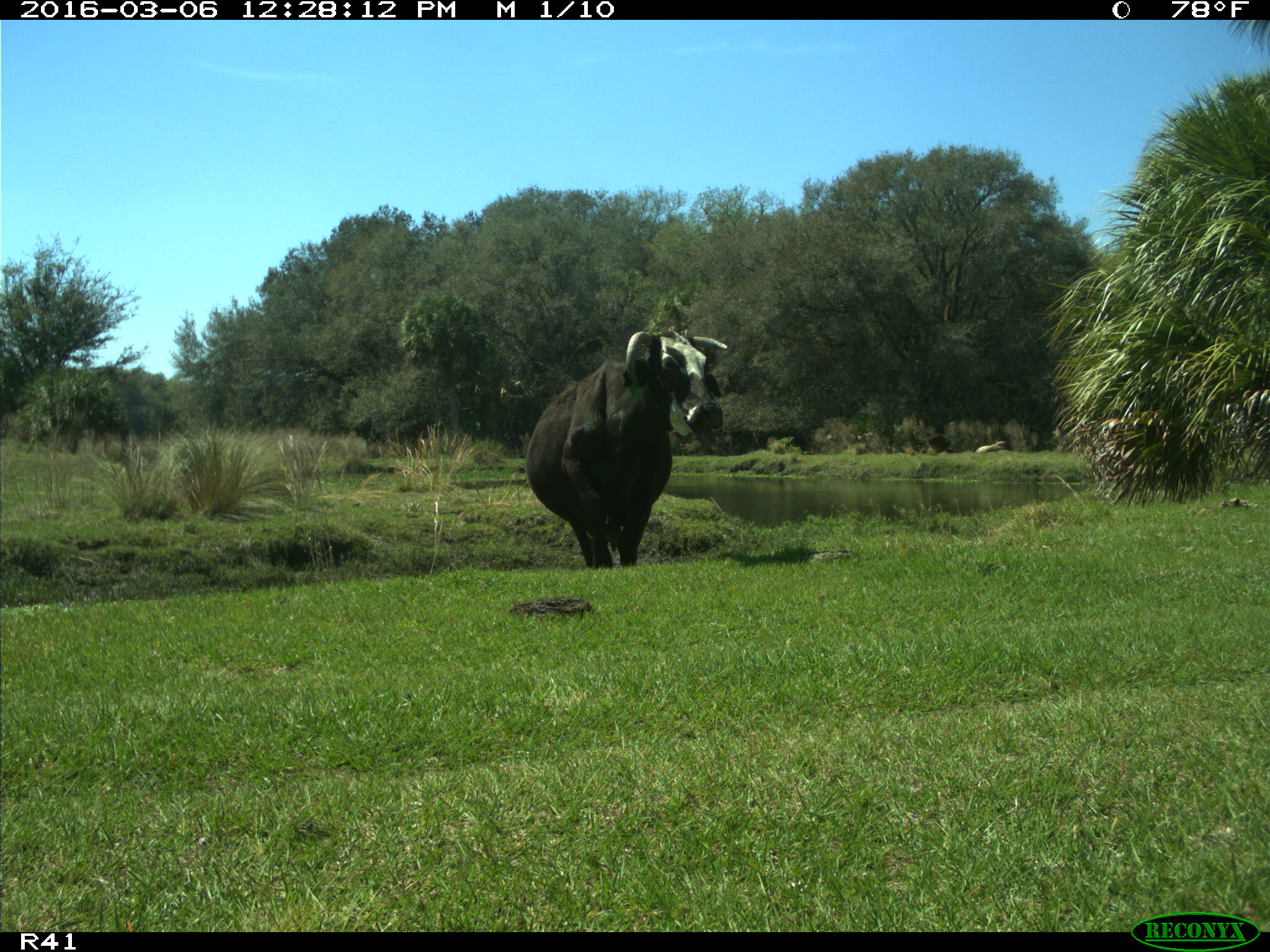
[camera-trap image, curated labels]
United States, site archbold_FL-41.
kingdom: Animalia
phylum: Chordata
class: Mammalia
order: Artiodactyla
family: Bovidae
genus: Bos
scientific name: Bos taurus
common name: domestic cow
Bos taurus (domestic cow).